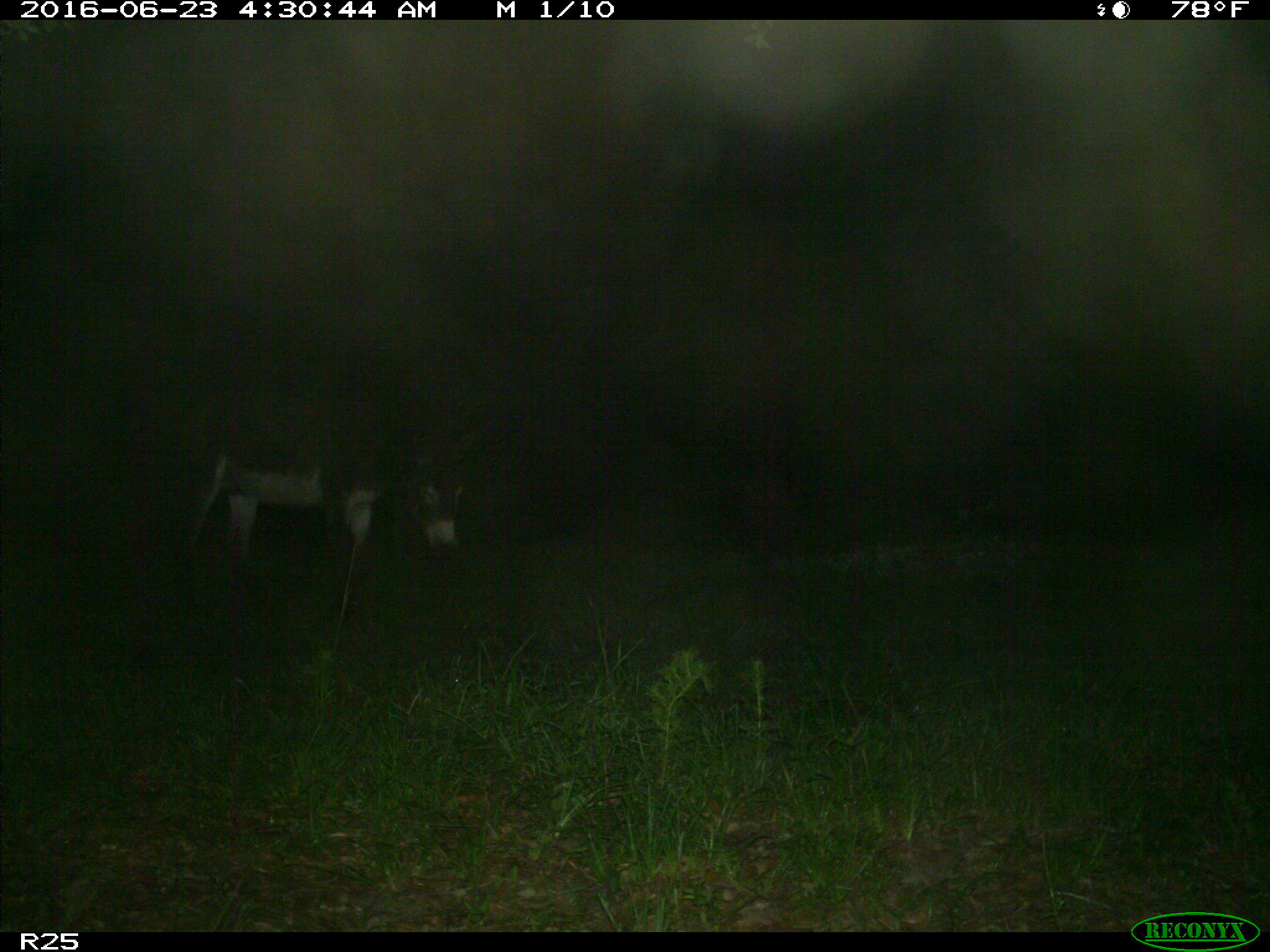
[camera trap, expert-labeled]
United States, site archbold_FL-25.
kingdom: Animalia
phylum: Chordata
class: Mammalia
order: Artiodactyla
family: Bovidae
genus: Bos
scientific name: Bos taurus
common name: domestic cow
Bos taurus (domestic cow).